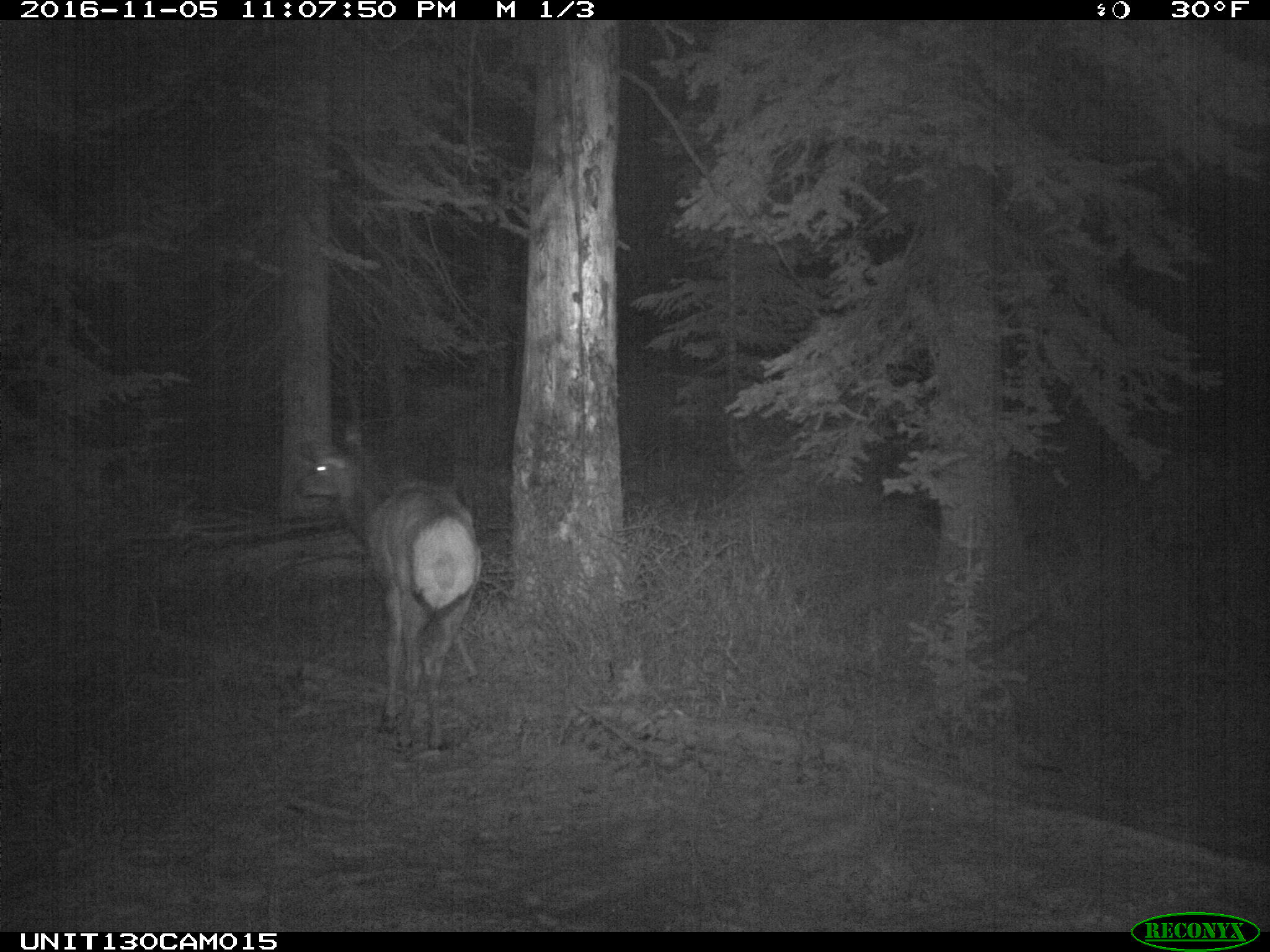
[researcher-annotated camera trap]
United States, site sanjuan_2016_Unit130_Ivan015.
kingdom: Animalia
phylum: Chordata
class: Mammalia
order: Artiodactyla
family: Cervidae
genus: Cervus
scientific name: Cervus elaphus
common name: red deer